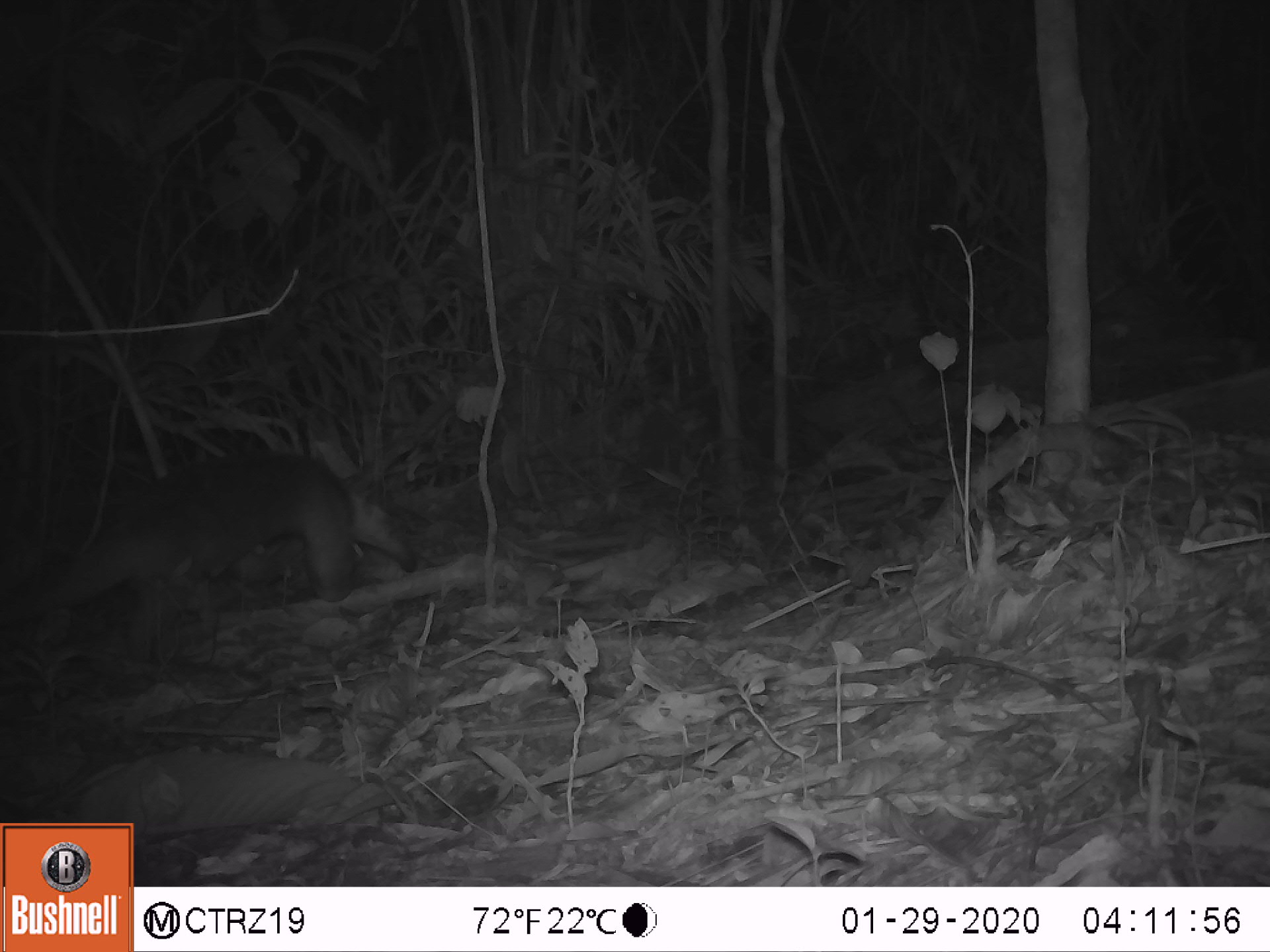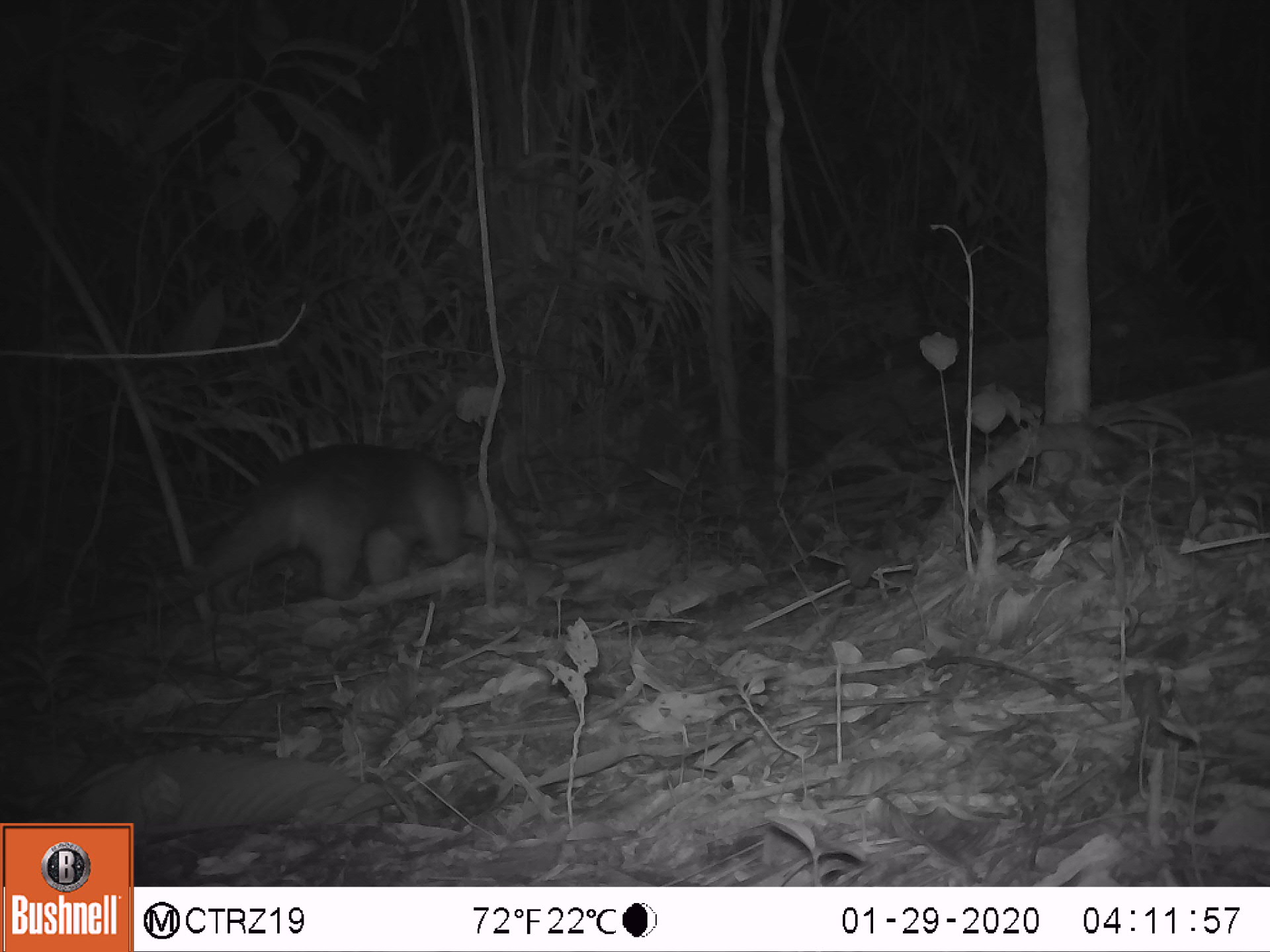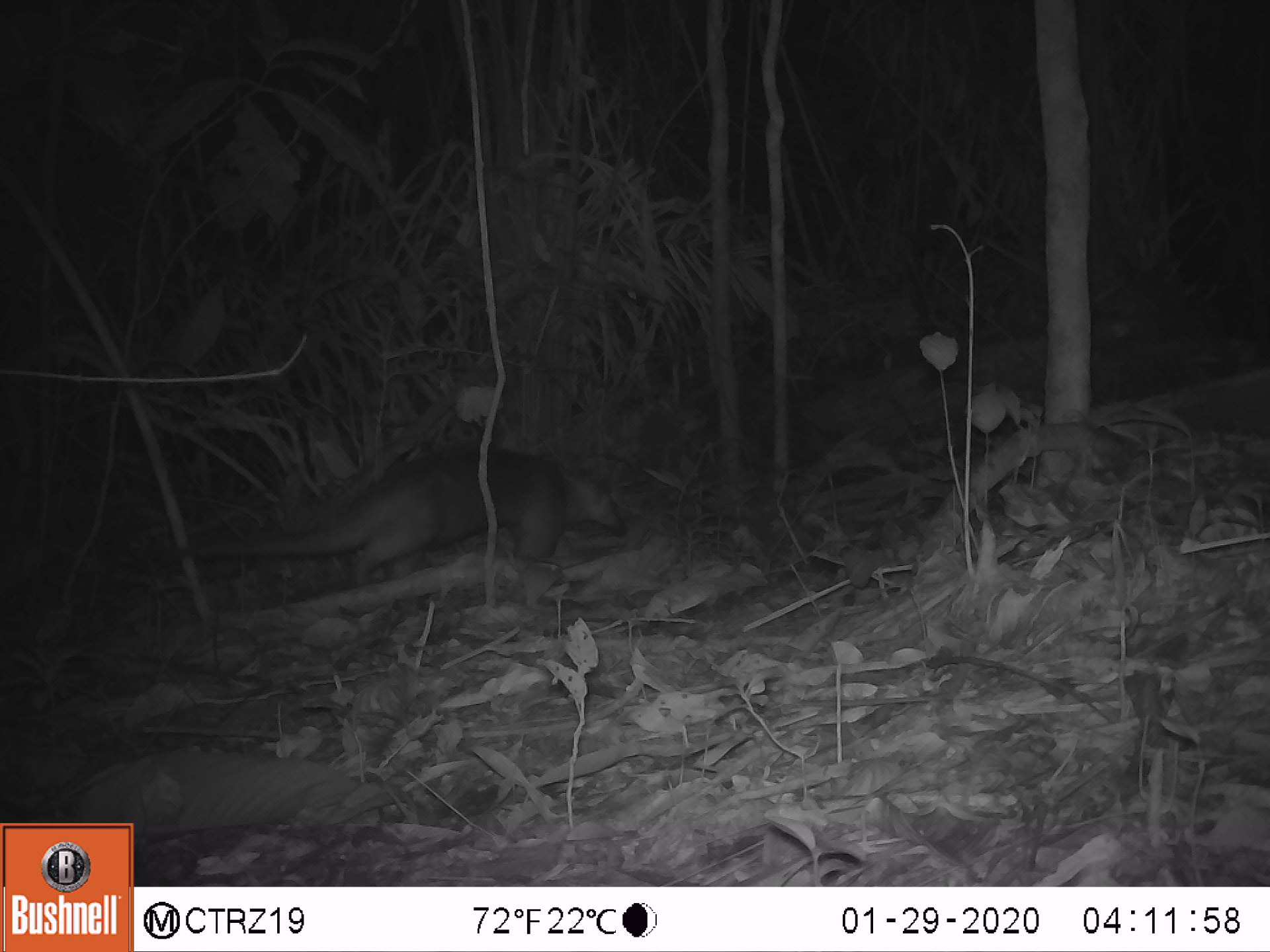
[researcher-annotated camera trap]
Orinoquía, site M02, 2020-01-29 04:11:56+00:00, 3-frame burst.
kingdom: Animalia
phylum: Chordata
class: Mammalia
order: Pilosa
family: Myrmecophagidae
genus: Tamandua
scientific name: Tamandua tetradactyla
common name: southern tamandua